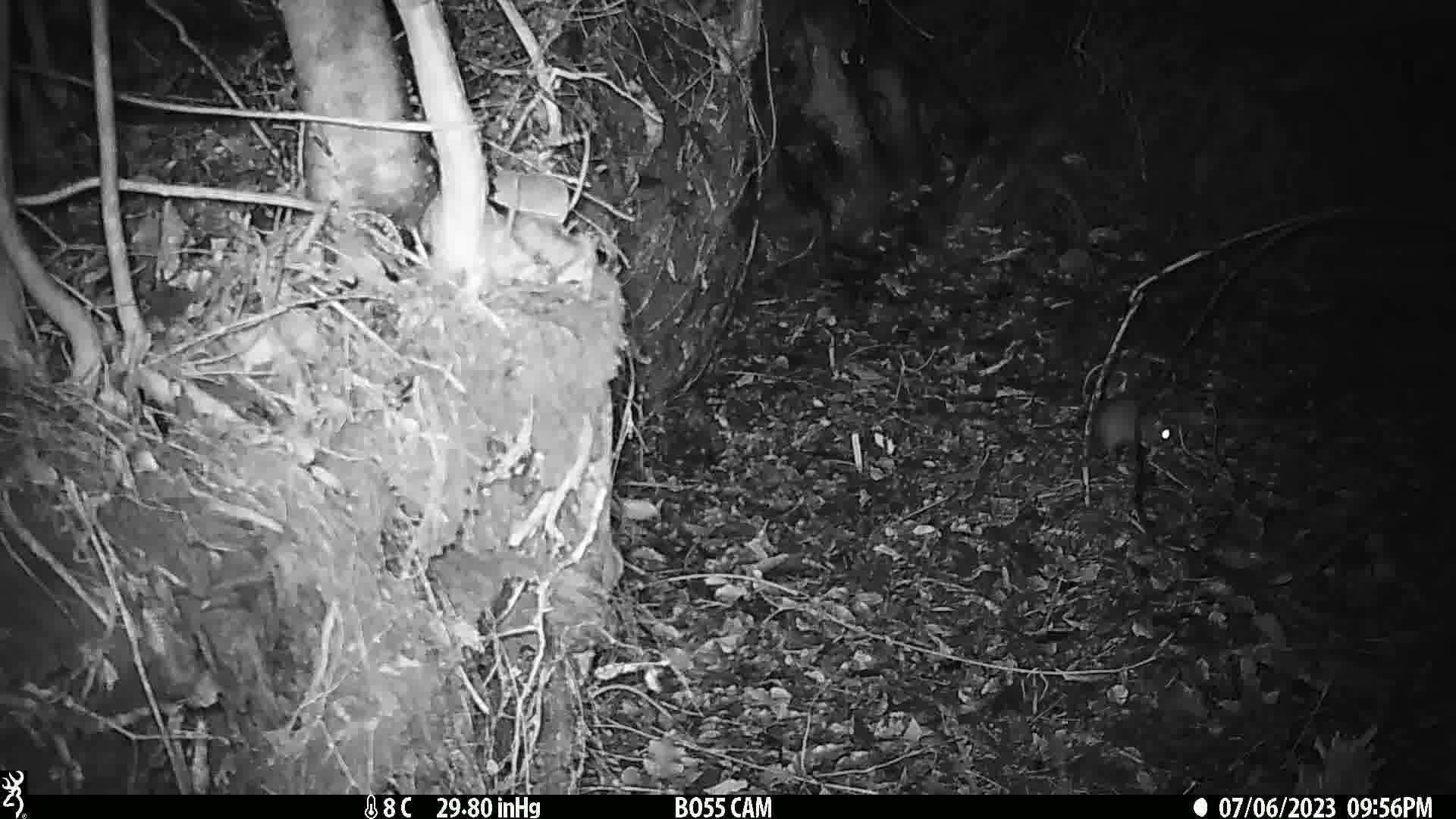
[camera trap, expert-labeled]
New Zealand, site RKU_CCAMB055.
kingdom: Animalia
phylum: Chordata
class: Mammalia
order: Rodentia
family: Muridae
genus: Rattus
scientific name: Rattus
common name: rat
Rat (Rattus).